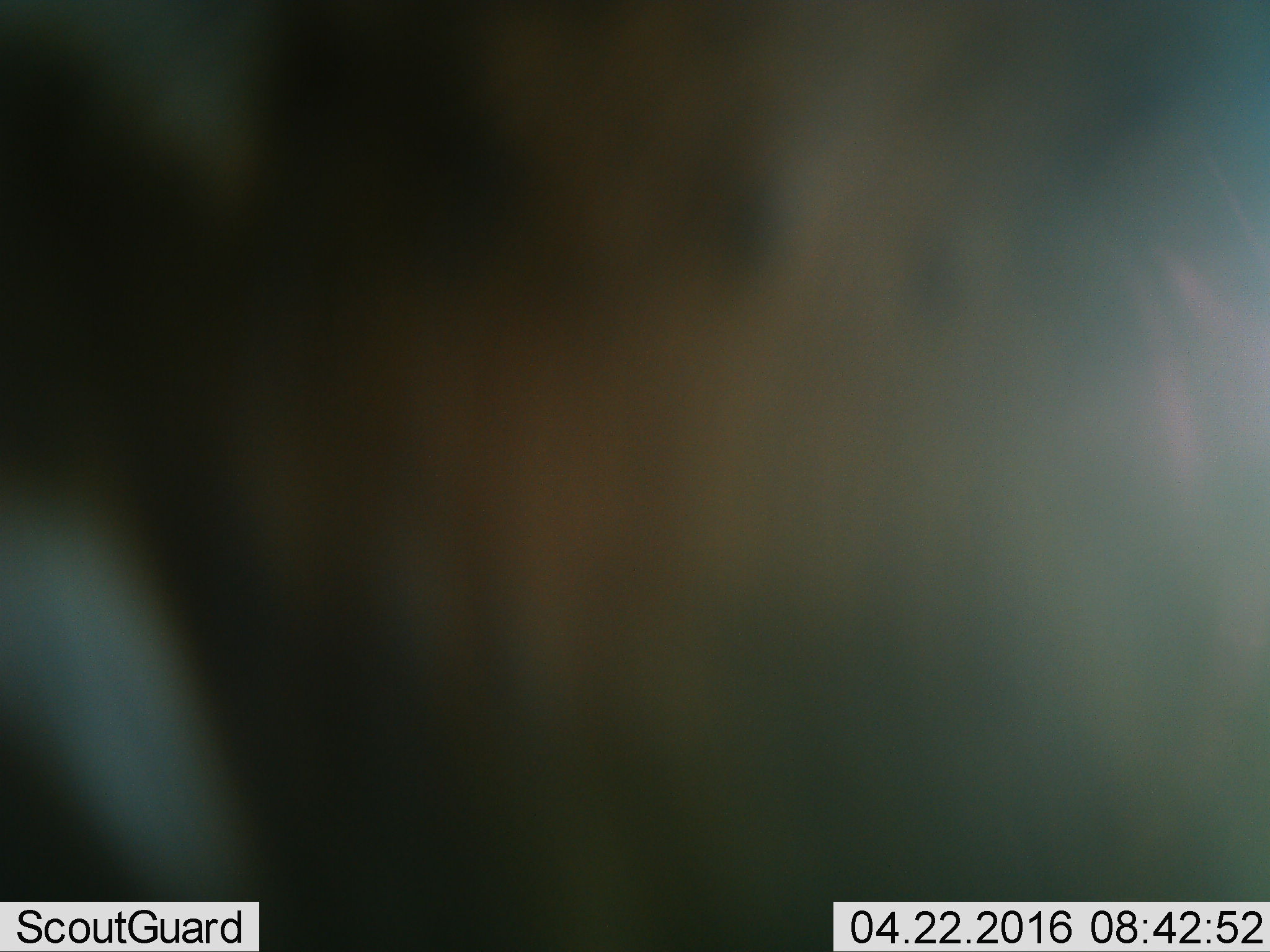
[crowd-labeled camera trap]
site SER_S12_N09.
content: unidentified animal